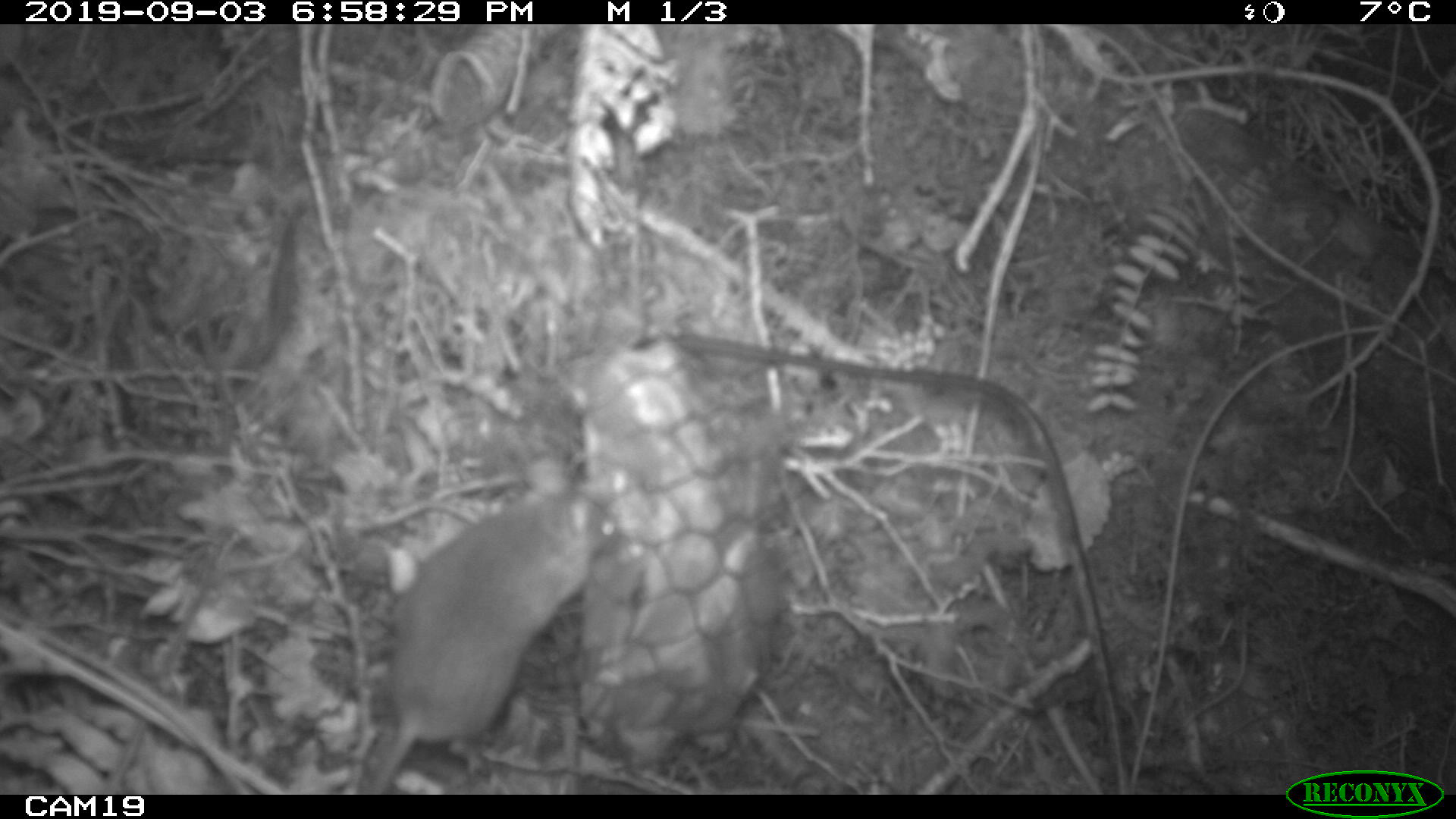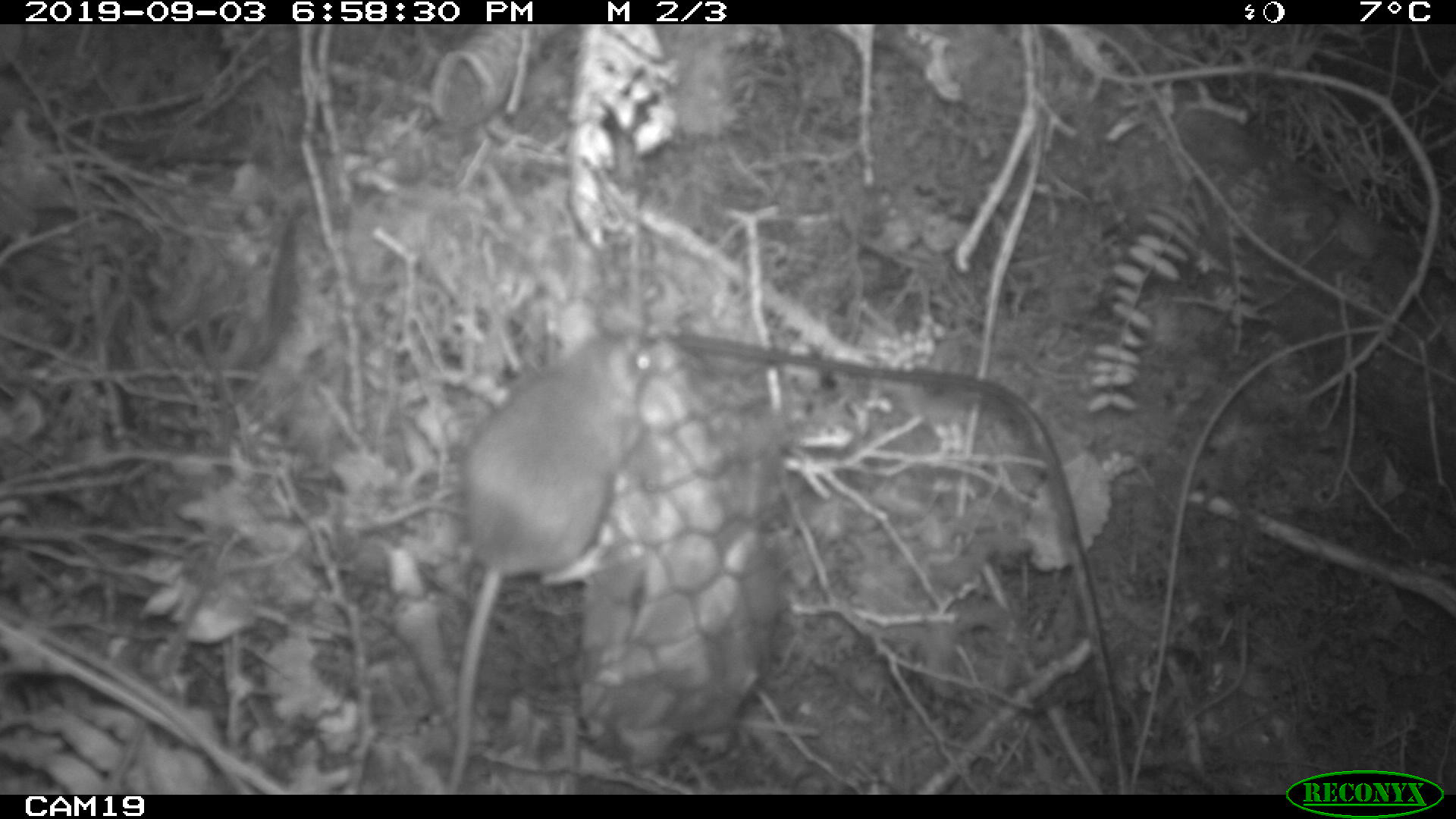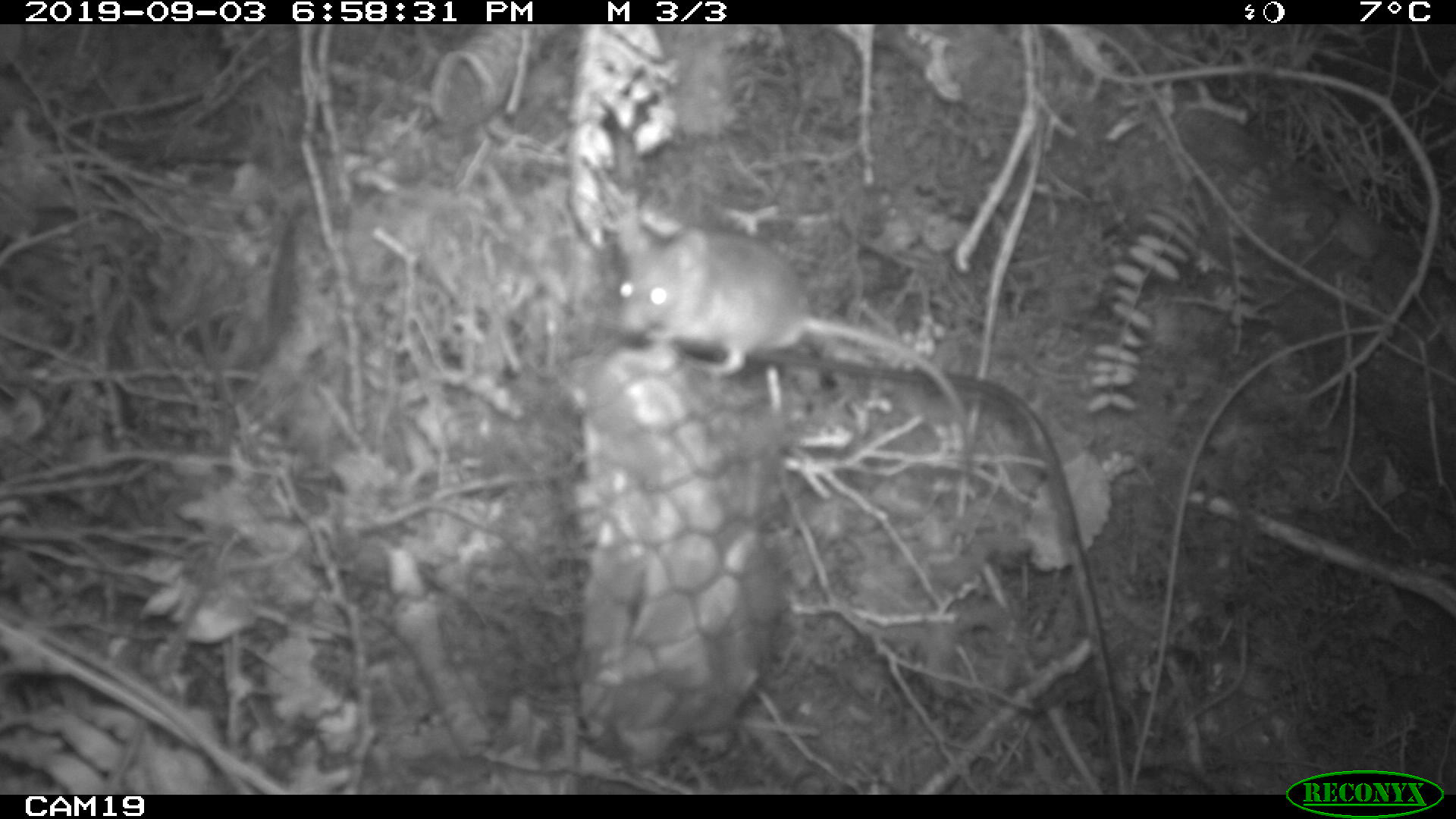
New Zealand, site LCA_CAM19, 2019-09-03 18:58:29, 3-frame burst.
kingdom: Animalia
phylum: Chordata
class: Mammalia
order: Rodentia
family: Muridae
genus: Mus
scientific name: Mus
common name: mouse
Mouse (Mus).